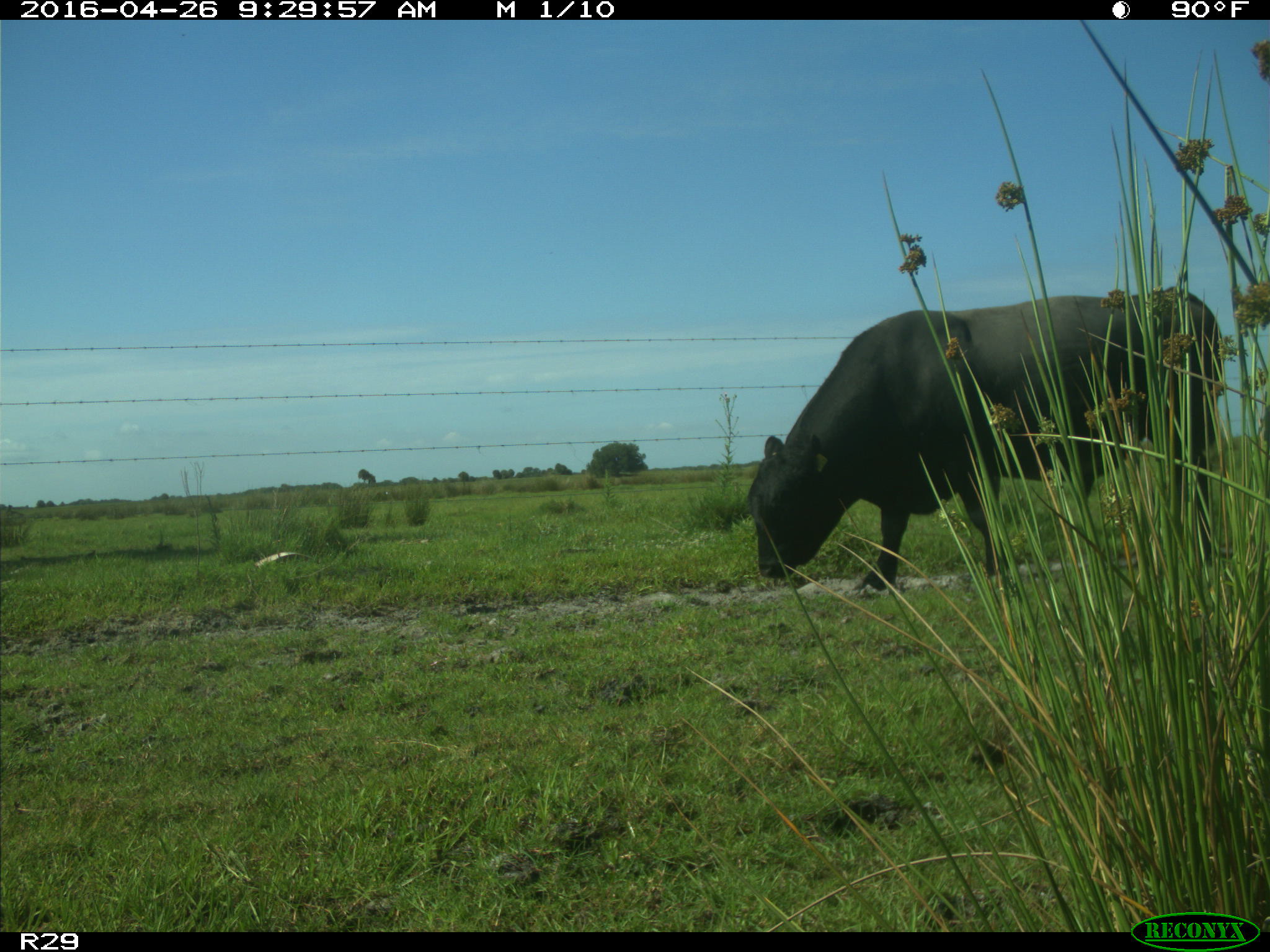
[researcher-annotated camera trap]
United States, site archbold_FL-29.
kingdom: Animalia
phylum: Chordata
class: Mammalia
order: Artiodactyla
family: Bovidae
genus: Bos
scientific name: Bos taurus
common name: domestic cow